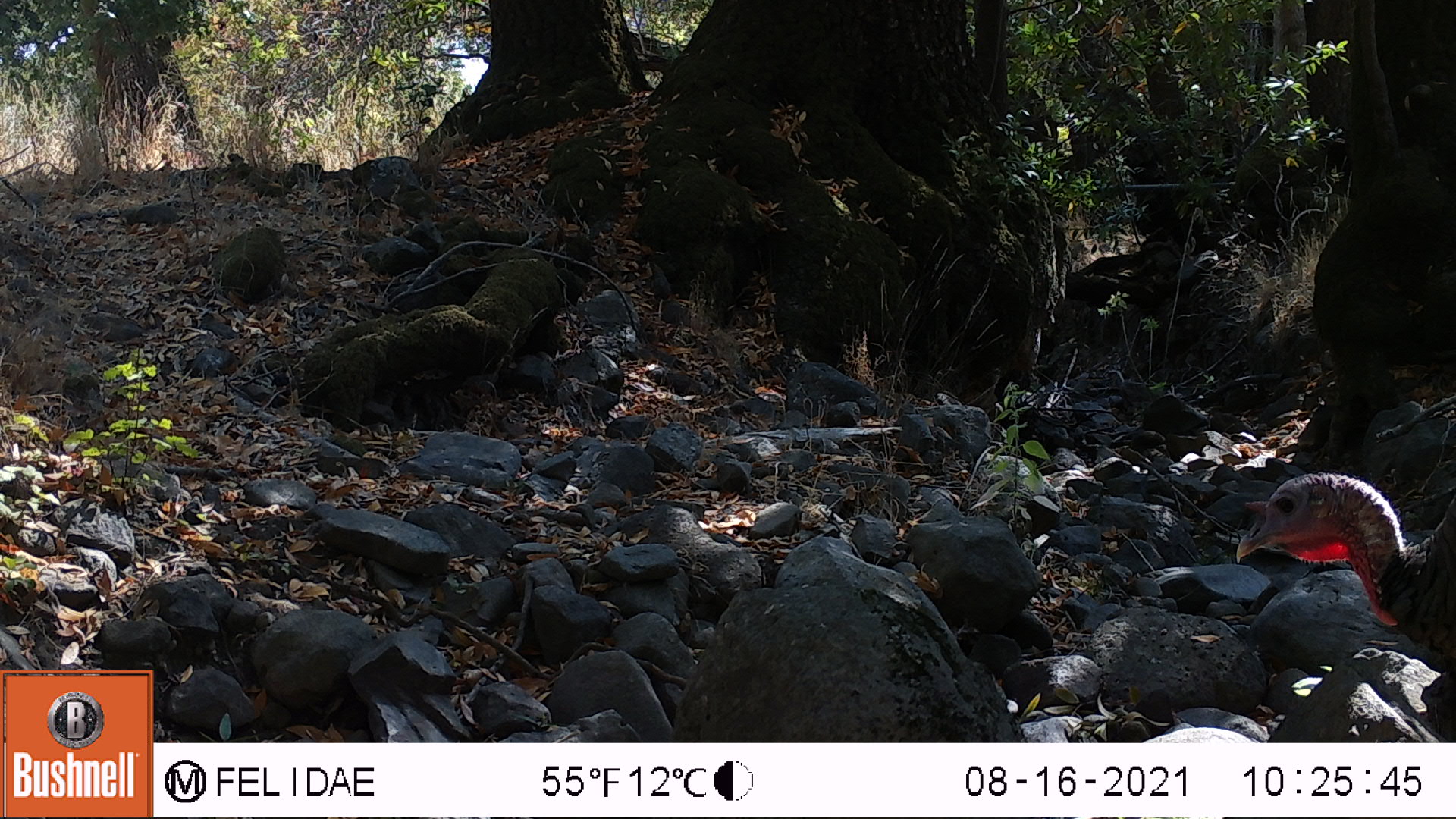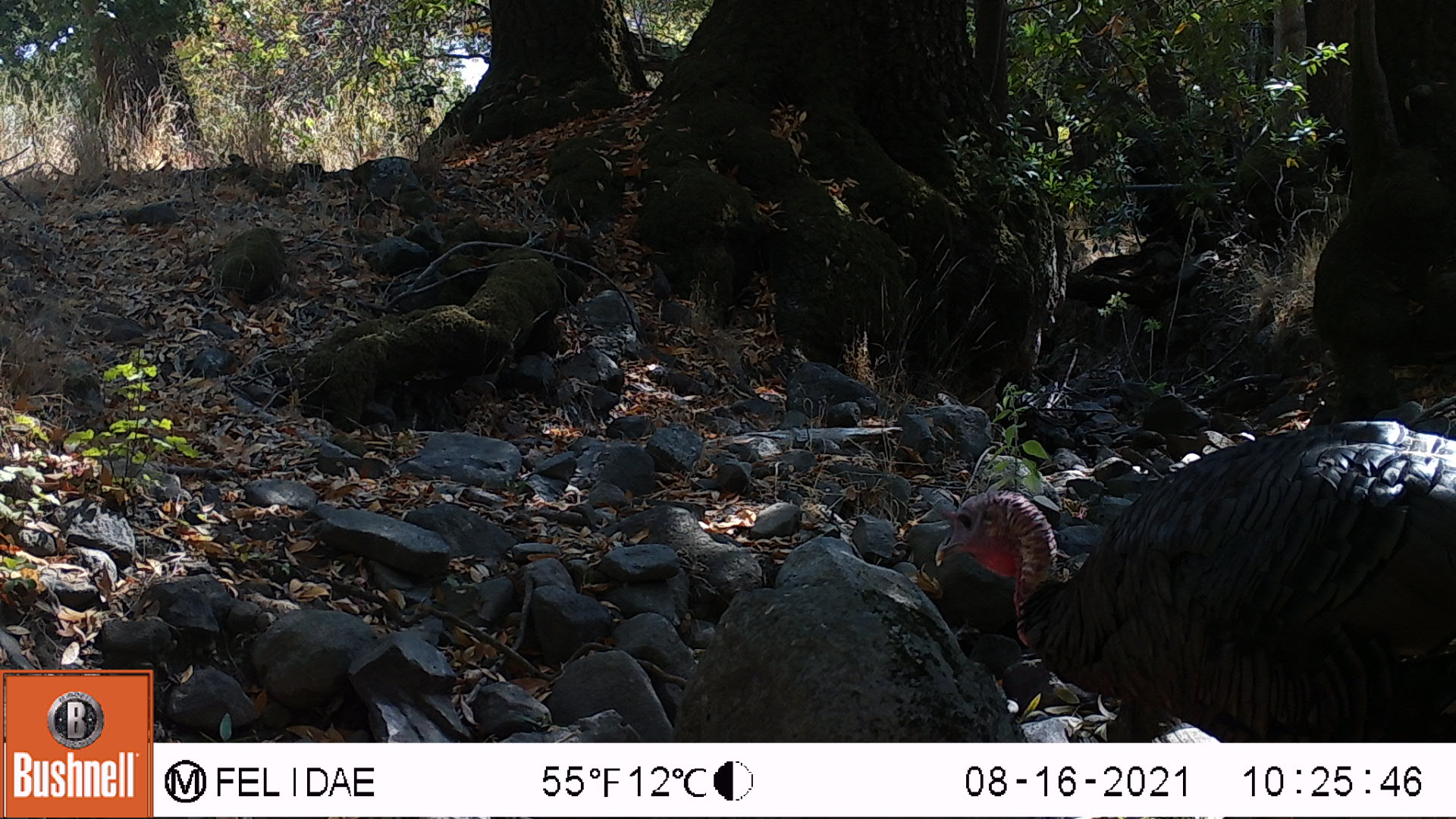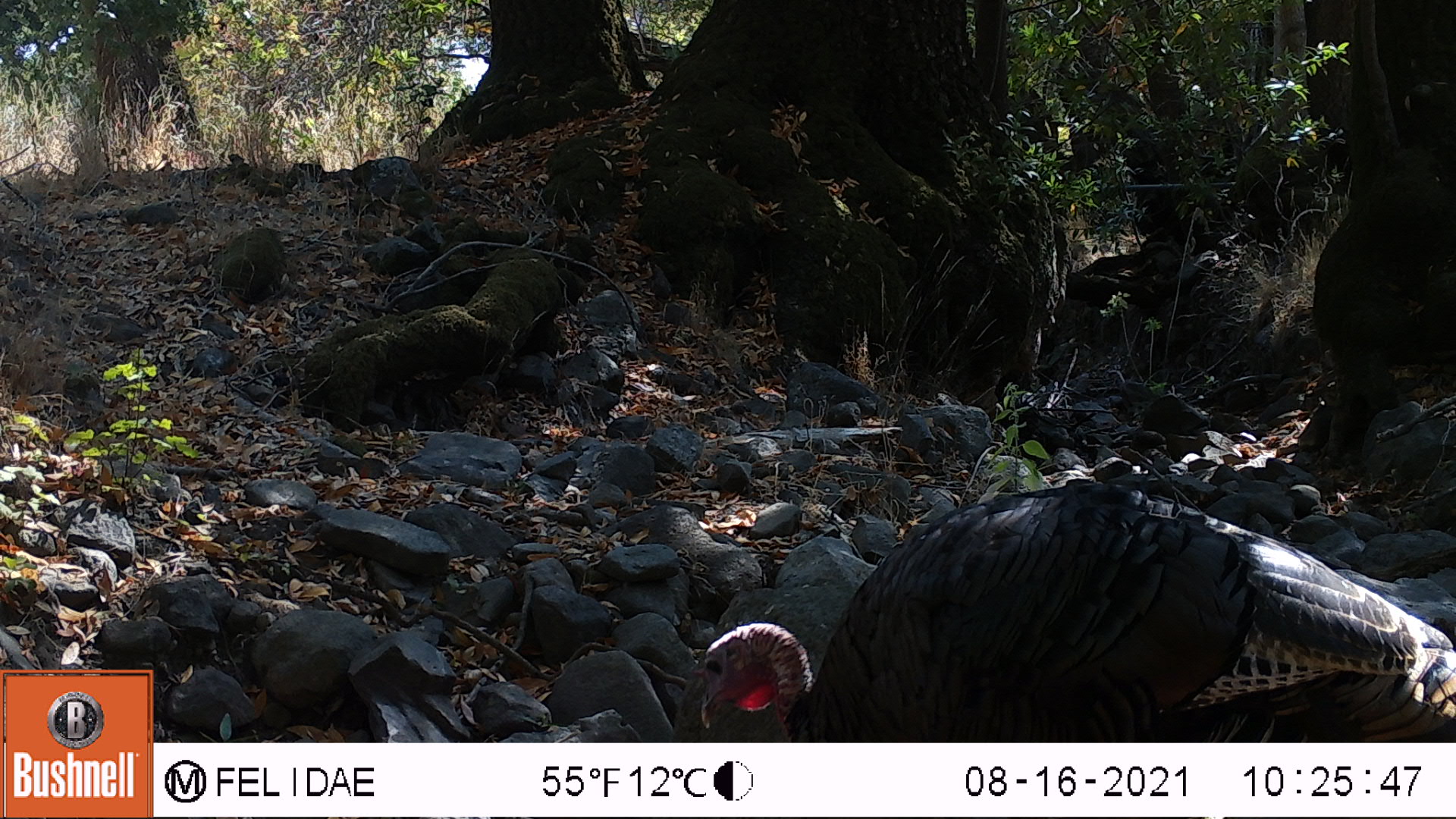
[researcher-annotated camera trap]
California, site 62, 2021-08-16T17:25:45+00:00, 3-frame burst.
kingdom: Animalia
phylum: Chordata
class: Aves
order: Galliformes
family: Phasianidae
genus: Meleagris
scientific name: Meleagris gallopavo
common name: turkey